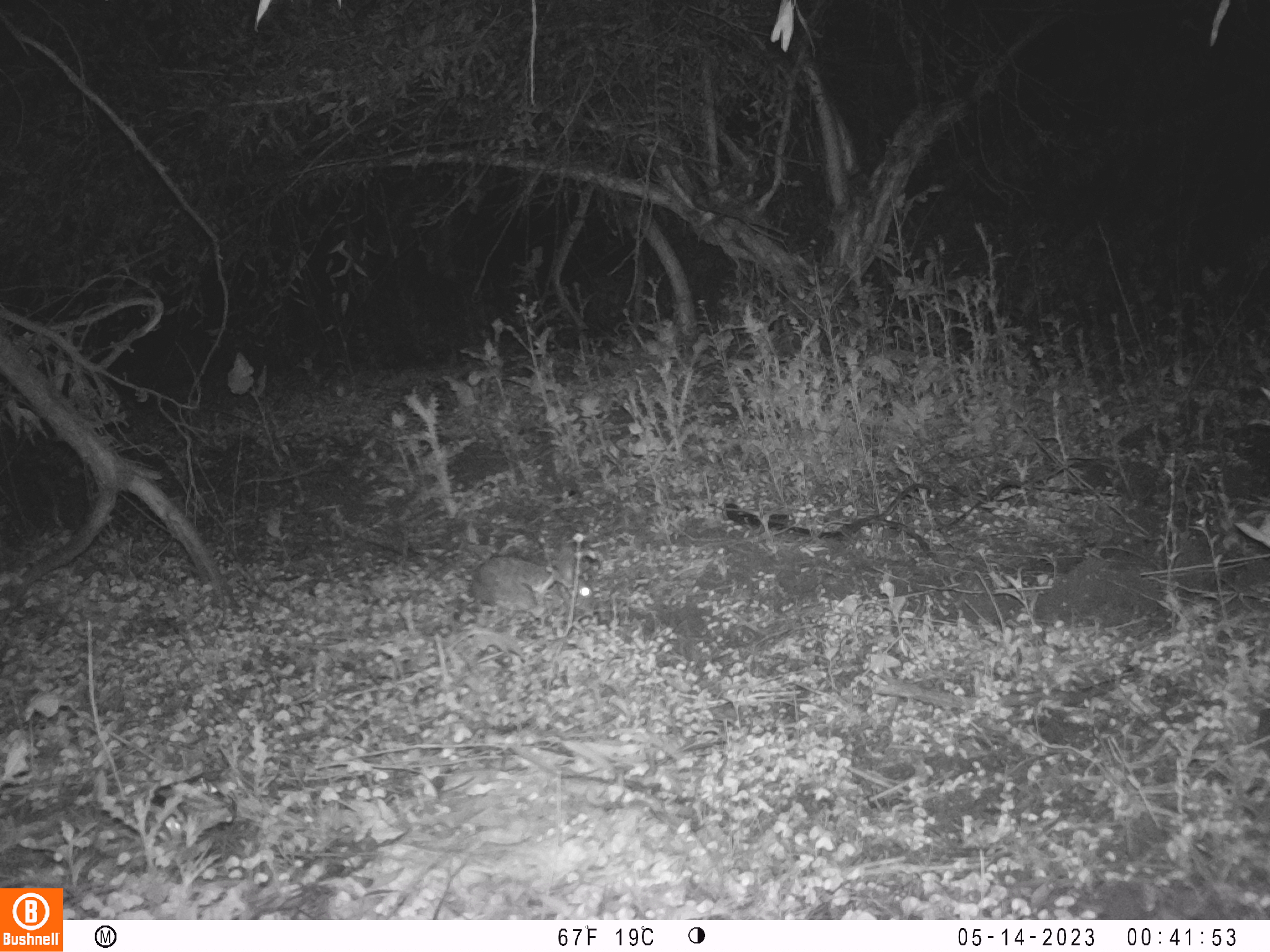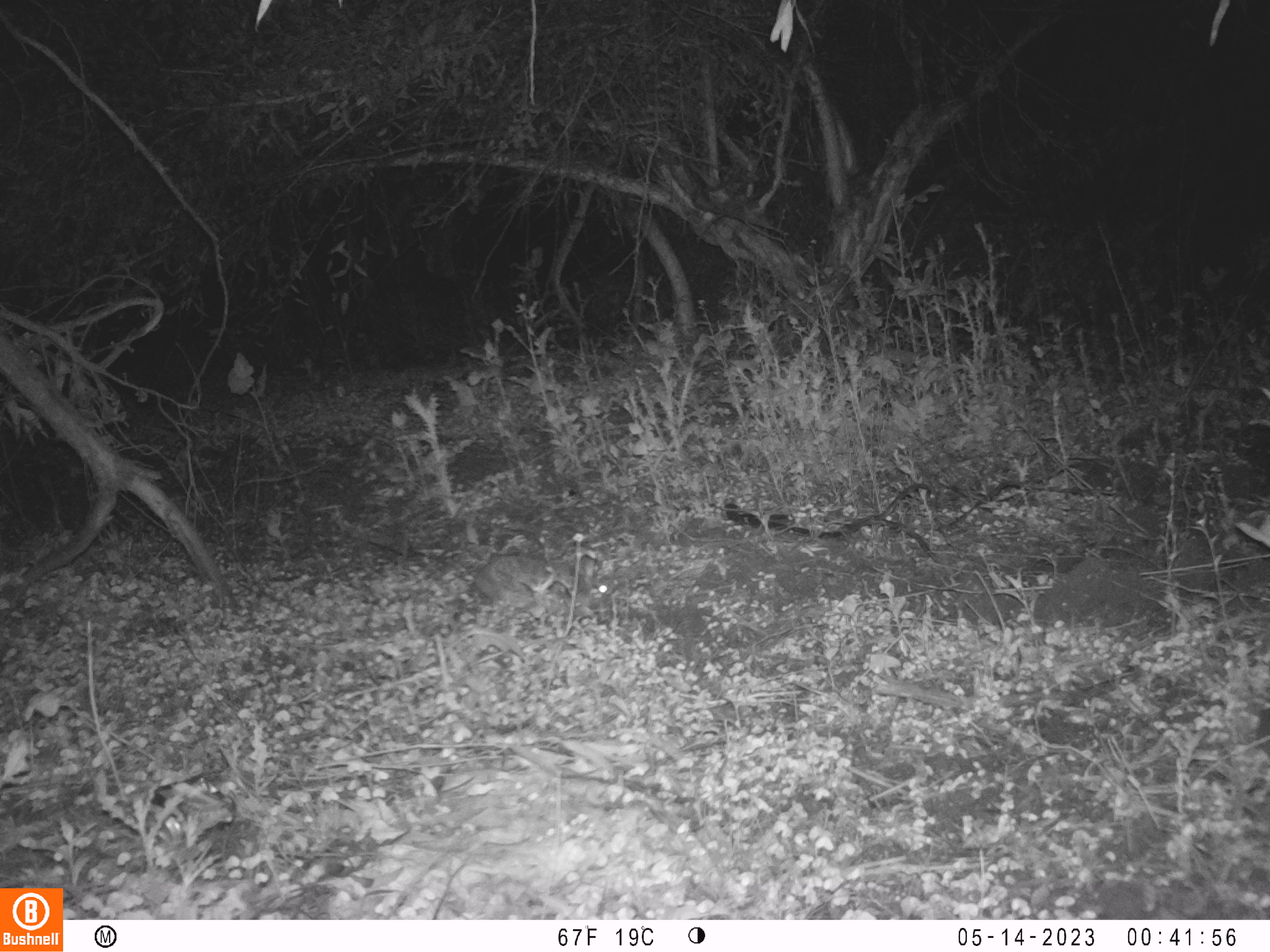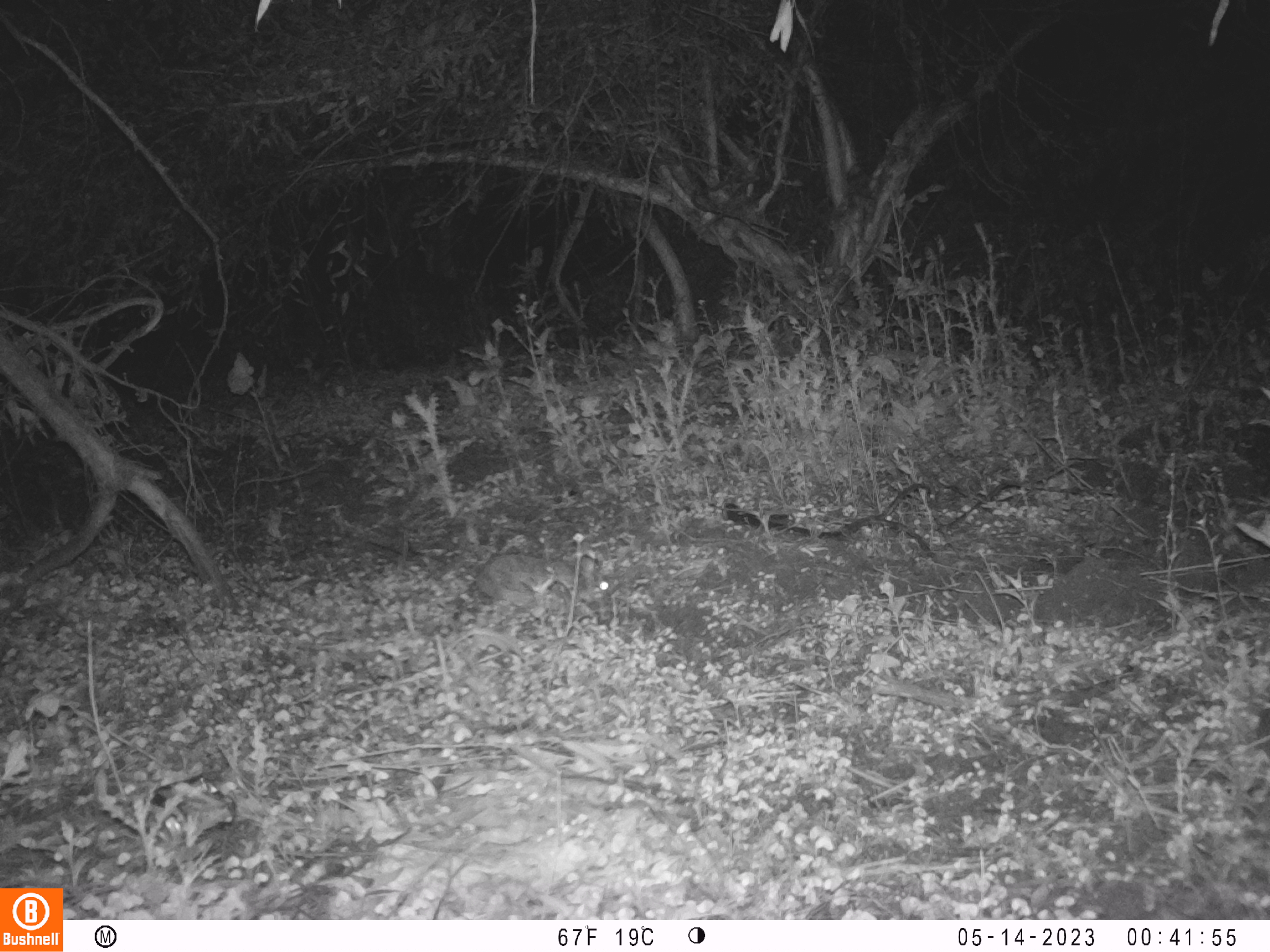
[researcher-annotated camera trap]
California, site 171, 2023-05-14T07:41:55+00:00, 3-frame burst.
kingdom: Animalia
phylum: Chordata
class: Mammalia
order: Lagomorpha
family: Leporidae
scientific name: Leporidae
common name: rabbit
Rabbit (Leporidae).